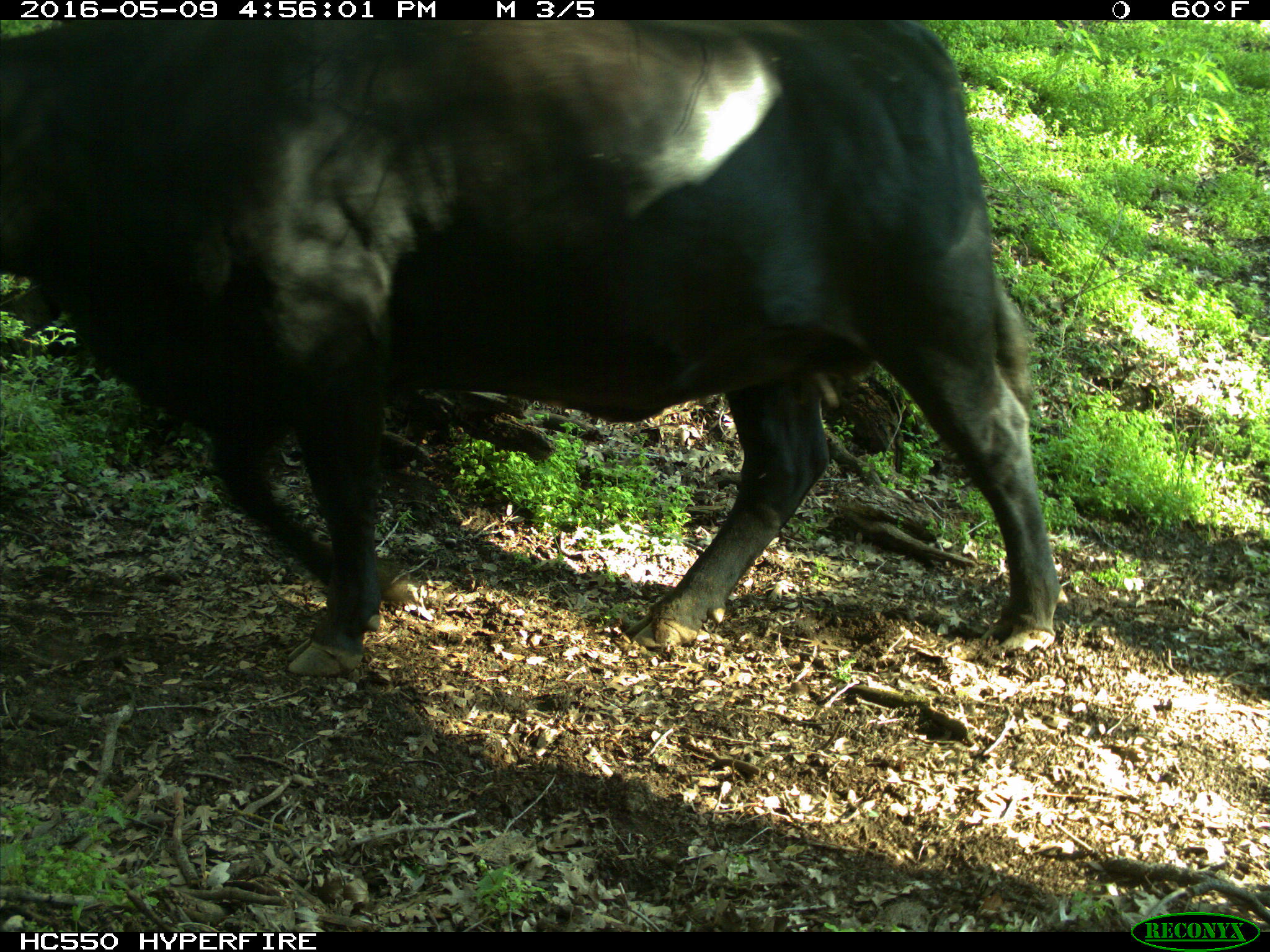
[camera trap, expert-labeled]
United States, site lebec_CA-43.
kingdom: Animalia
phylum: Chordata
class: Mammalia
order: Artiodactyla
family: Bovidae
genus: Bos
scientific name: Bos taurus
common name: domestic cow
Bos taurus (domestic cow).